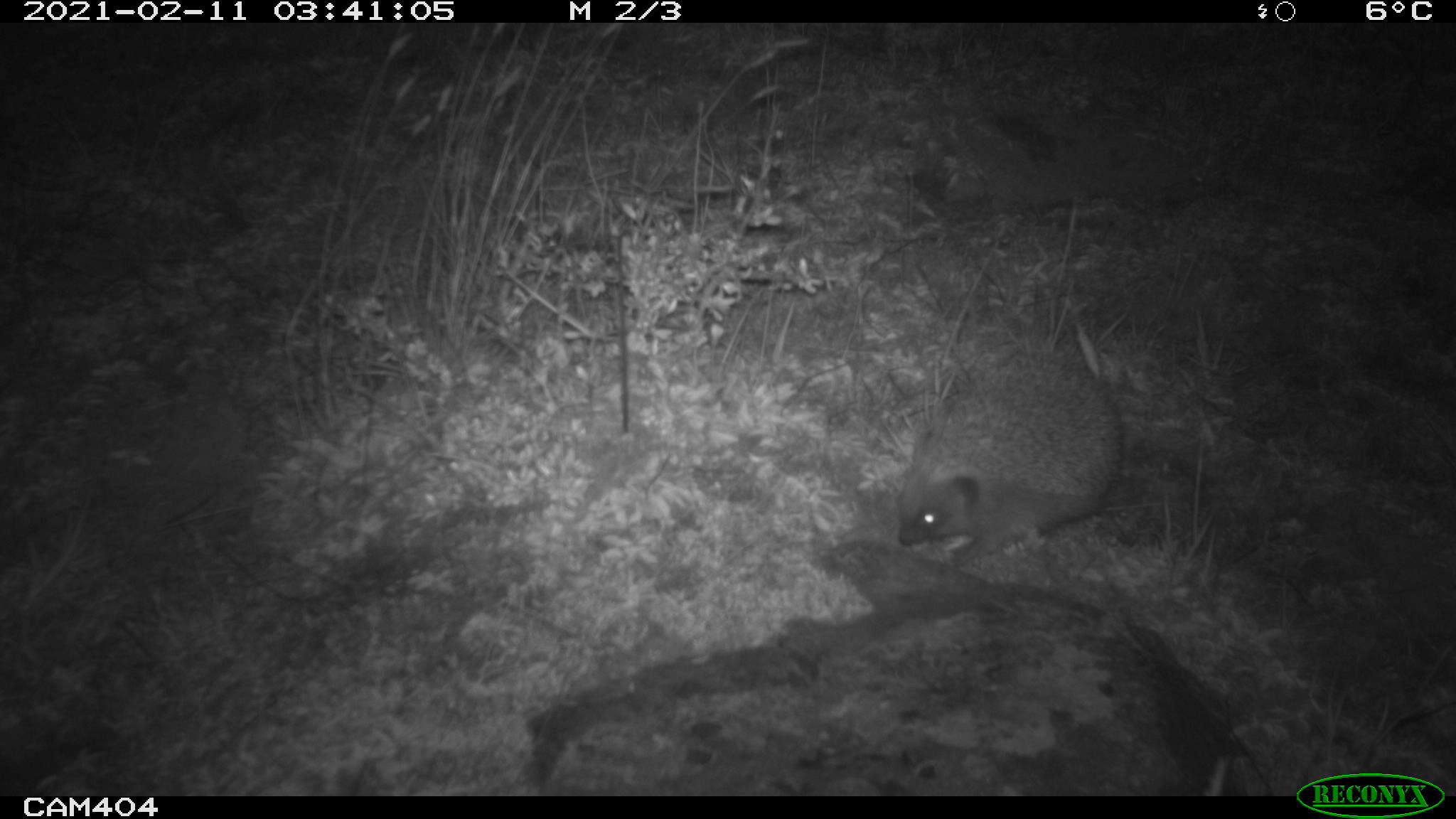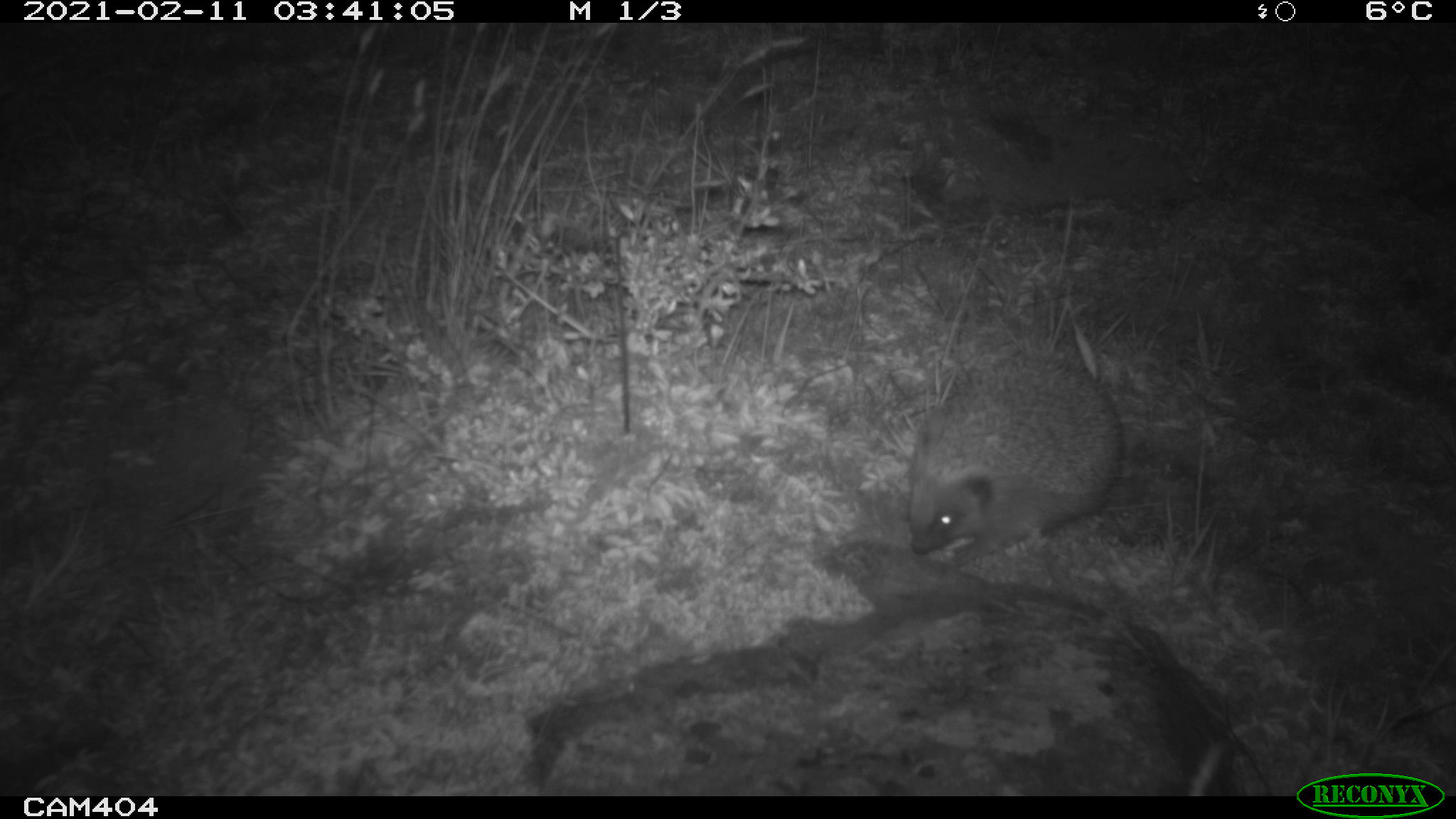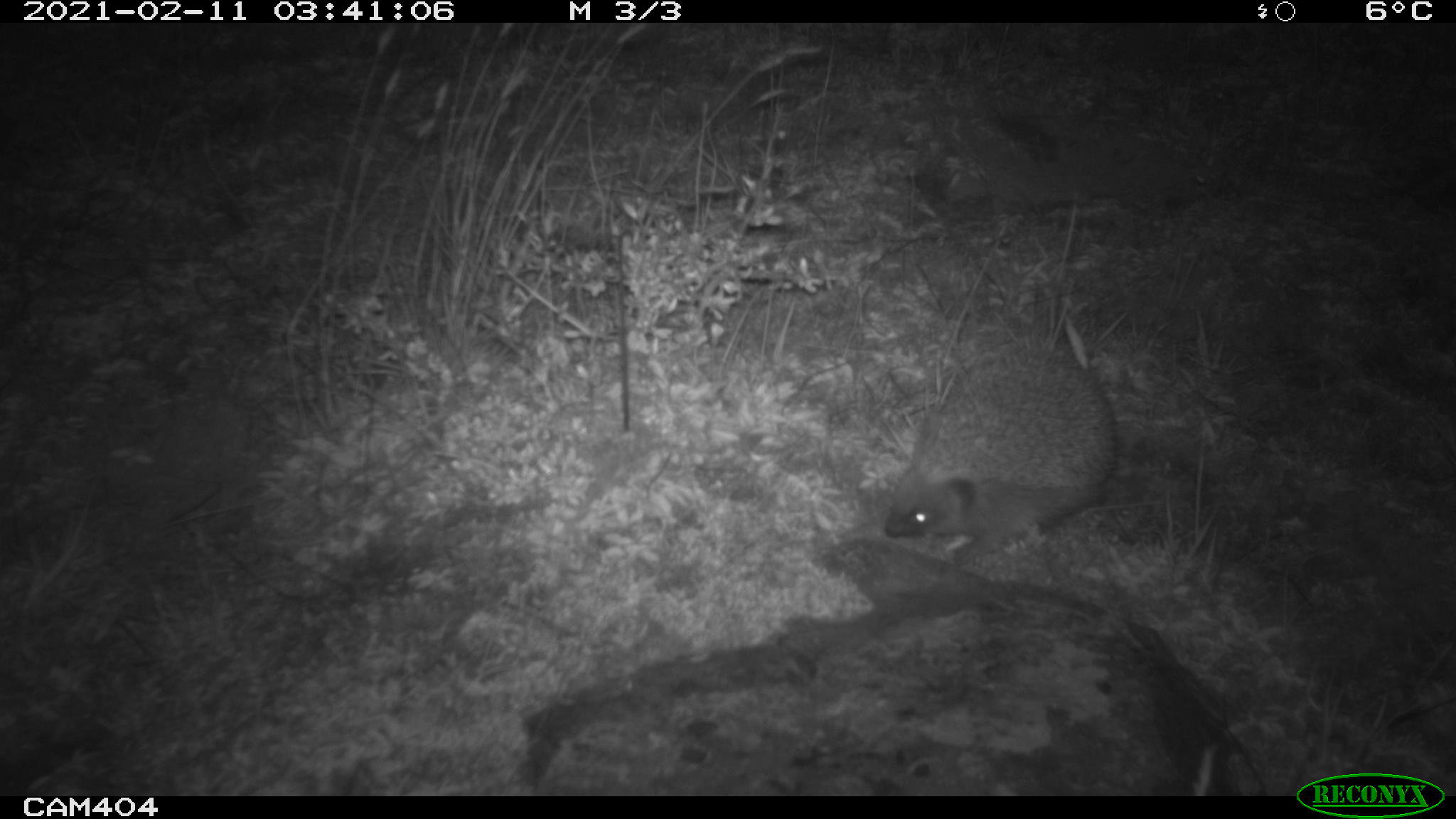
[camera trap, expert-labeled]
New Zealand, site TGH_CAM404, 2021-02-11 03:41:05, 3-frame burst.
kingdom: Animalia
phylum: Chordata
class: Mammalia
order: Eulipotyphla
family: Erinaceidae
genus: Erinaceus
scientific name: Erinaceus europaeus europaeus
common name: european hedgehog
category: hedgehog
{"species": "hedgehog (european hedgehog) (Erinaceus europaeus europaeus)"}